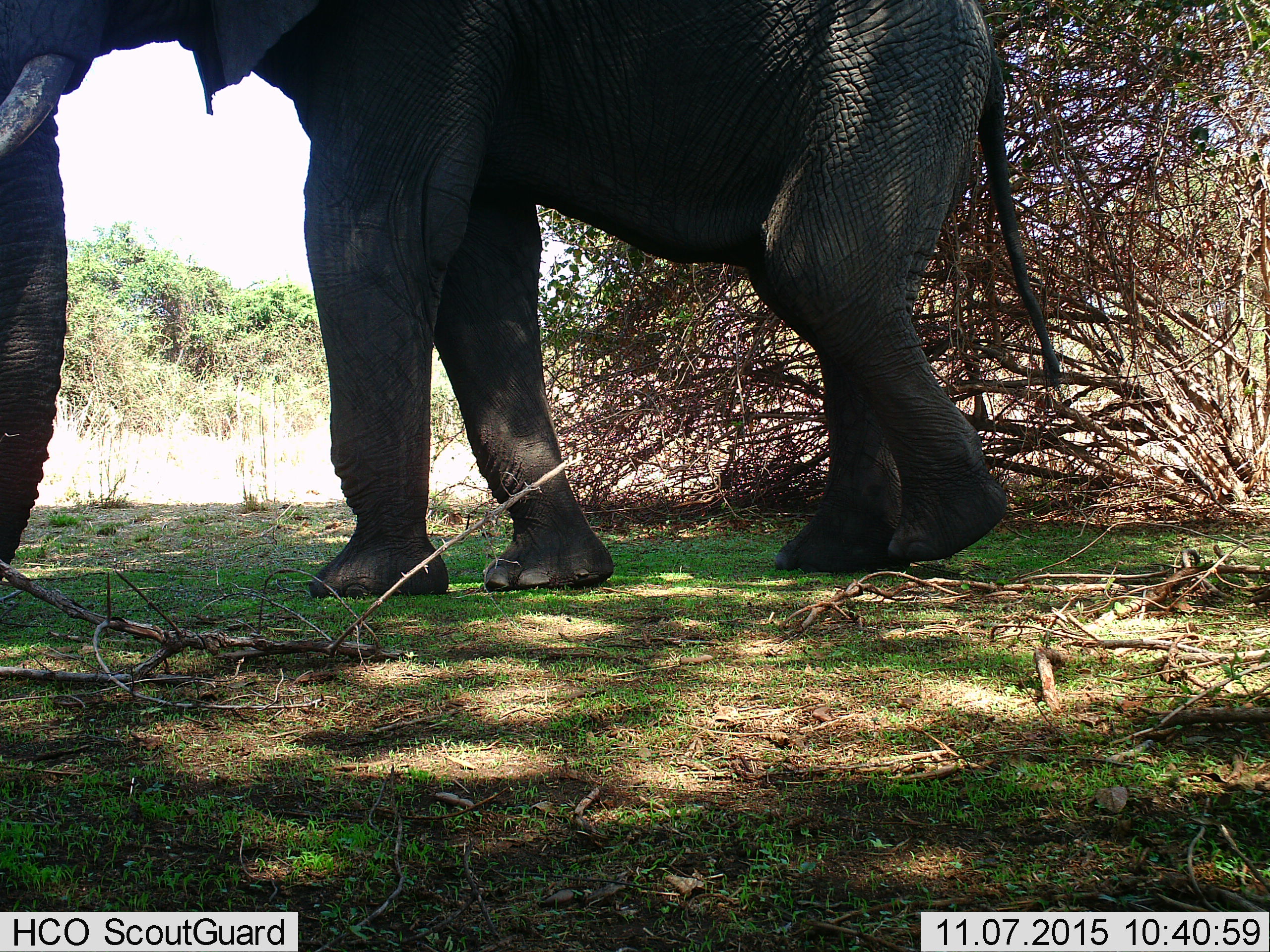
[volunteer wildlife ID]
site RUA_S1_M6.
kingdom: Animalia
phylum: Chordata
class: Mammalia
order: Proboscidea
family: Elephantidae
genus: Loxodonta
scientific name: Loxodonta africana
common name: african bush elephant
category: elephant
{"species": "elephant (african bush elephant) (Loxodonta africana)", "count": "1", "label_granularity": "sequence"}